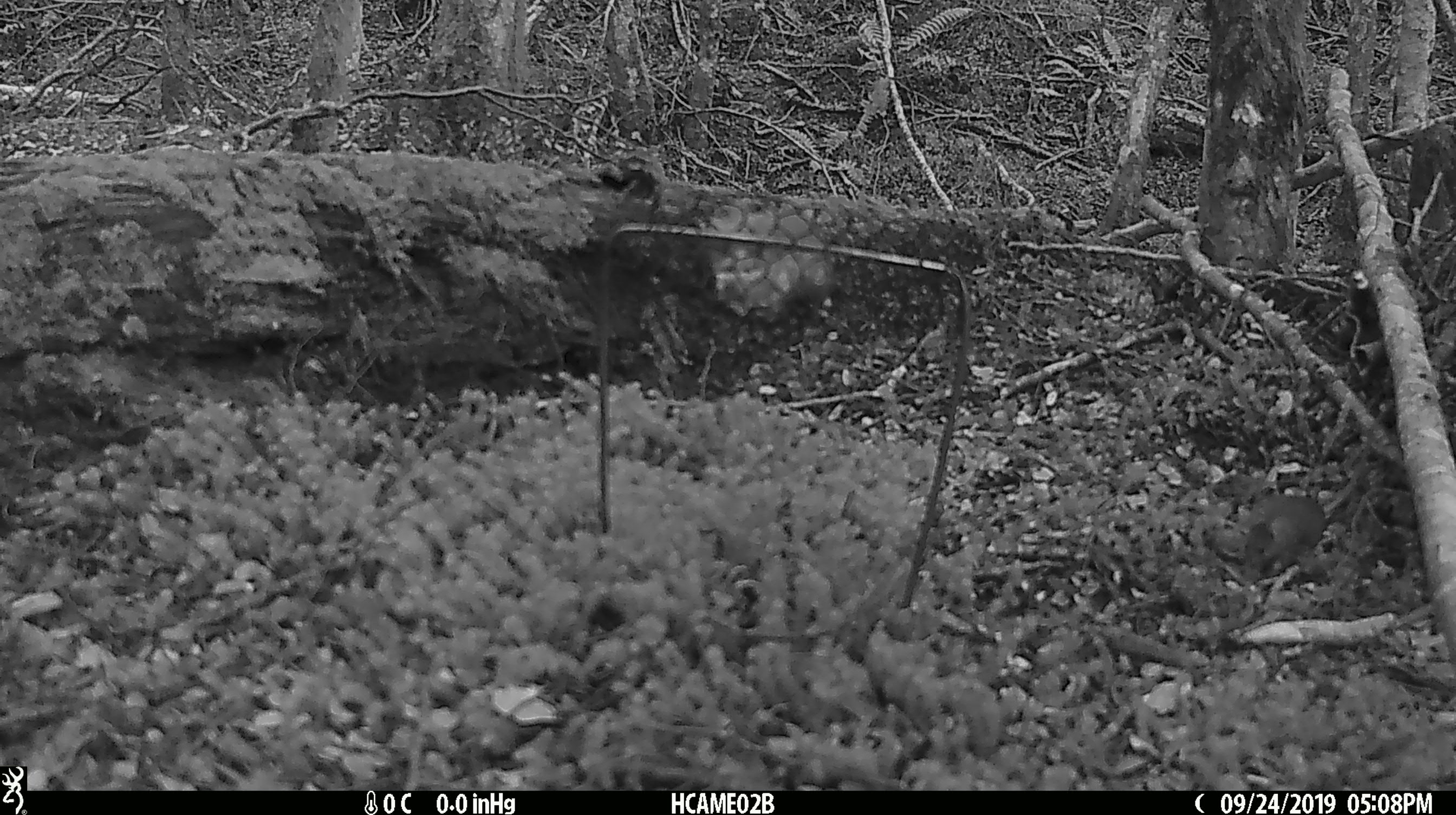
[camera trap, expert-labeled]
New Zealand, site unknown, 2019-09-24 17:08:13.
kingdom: Animalia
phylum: Chordata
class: Mammalia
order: Rodentia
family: Muridae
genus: Mus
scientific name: Mus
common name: mouse